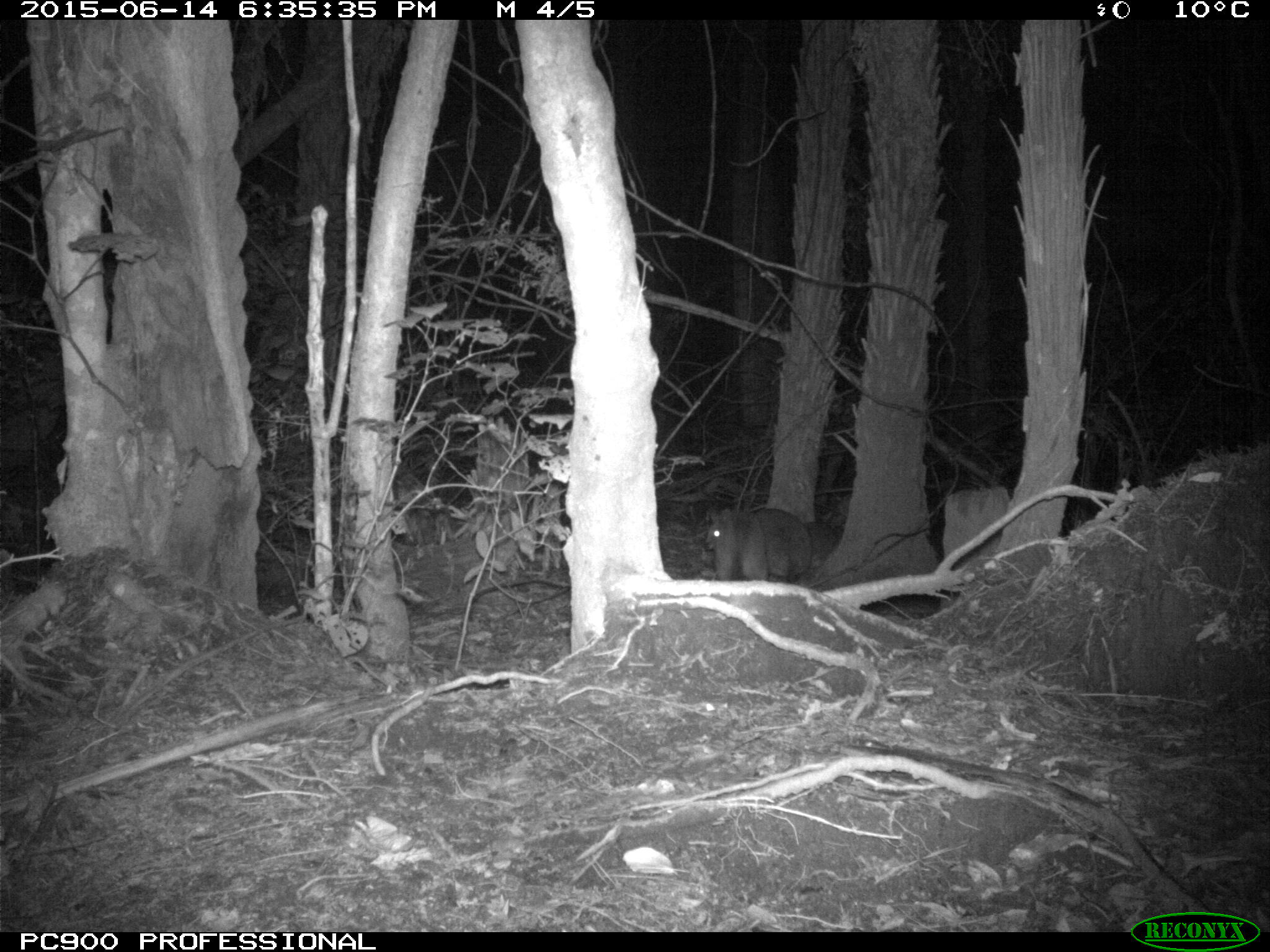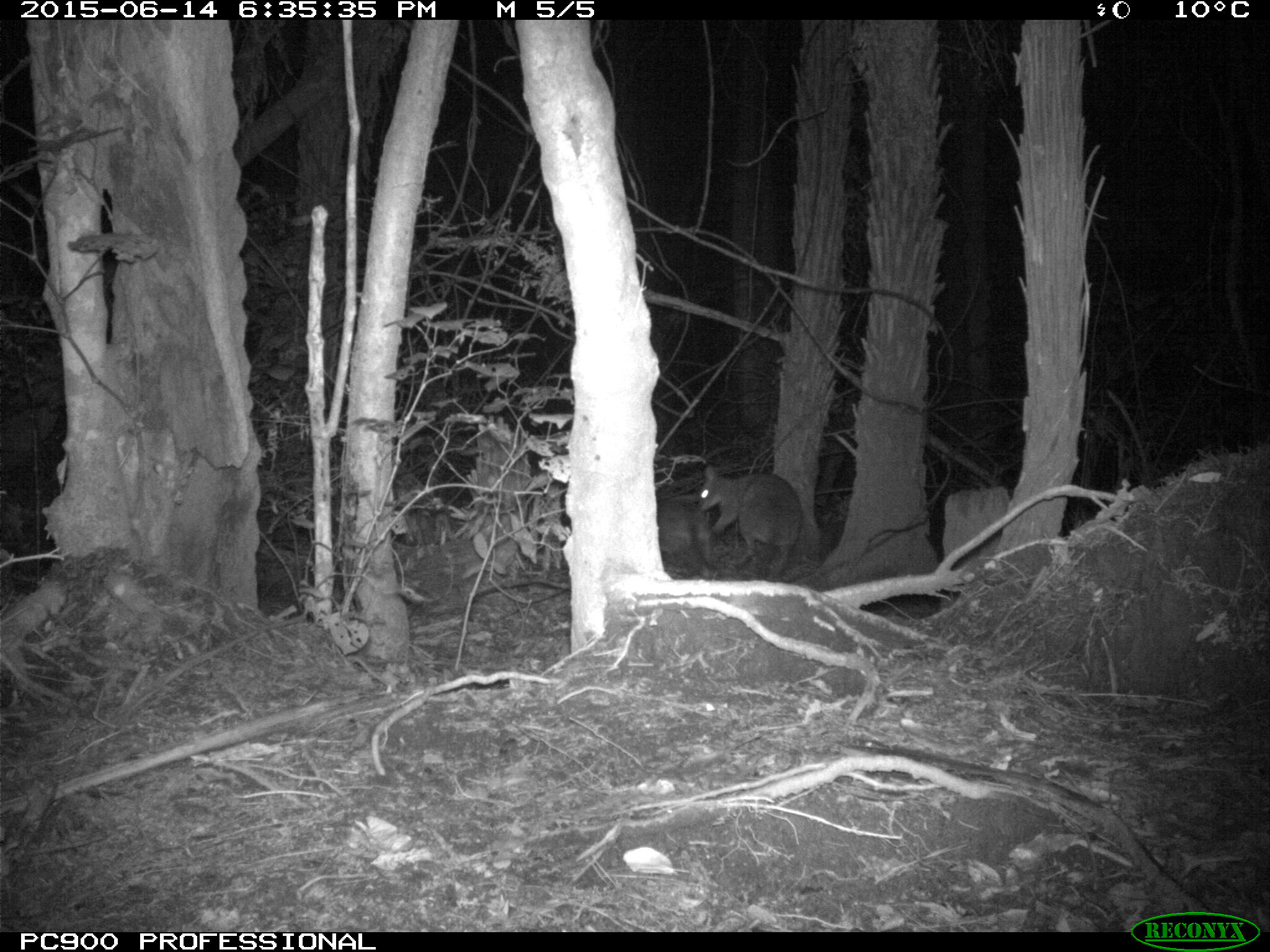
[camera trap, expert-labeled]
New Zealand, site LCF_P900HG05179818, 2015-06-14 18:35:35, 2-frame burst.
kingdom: Animalia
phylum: Chordata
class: Mammalia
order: Diprotodontia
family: Macropodidae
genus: Notamacropus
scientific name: Notamacropus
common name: wallaby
Wallaby (Notamacropus).